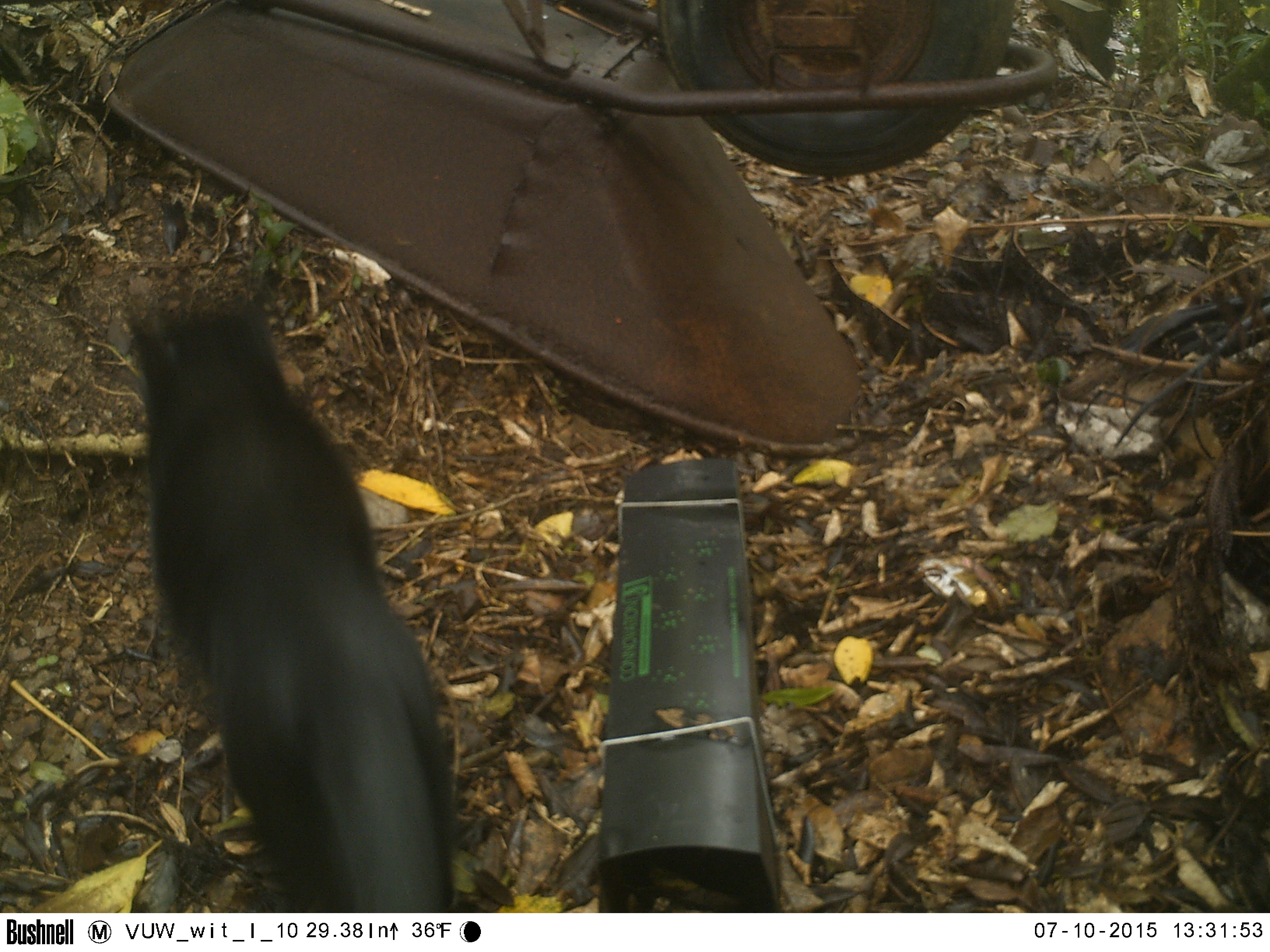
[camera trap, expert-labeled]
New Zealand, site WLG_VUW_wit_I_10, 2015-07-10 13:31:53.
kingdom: Animalia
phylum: Chordata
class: Mammalia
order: Carnivora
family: Felidae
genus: Felis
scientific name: Felis catus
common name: domestic cat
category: cat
Cat (domestic cat) (Felis catus).